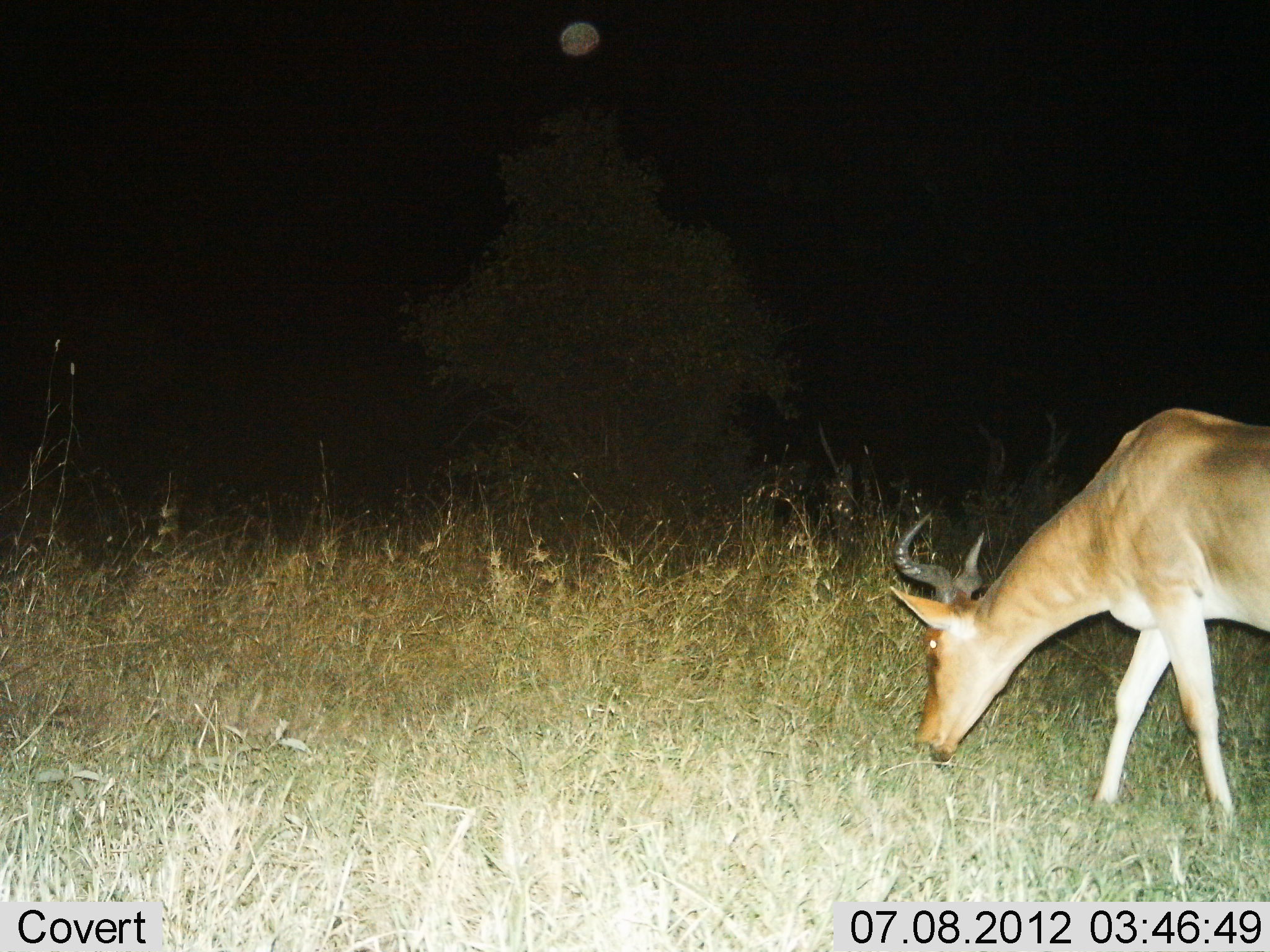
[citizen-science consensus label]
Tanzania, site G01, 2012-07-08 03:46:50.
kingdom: Animalia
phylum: Chordata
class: Mammalia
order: Artiodactyla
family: Bovidae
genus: Alcelaphus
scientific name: Alcelaphus buselaphus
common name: hartebeest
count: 1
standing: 20%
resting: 0%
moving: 10%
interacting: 0%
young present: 0%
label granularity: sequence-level